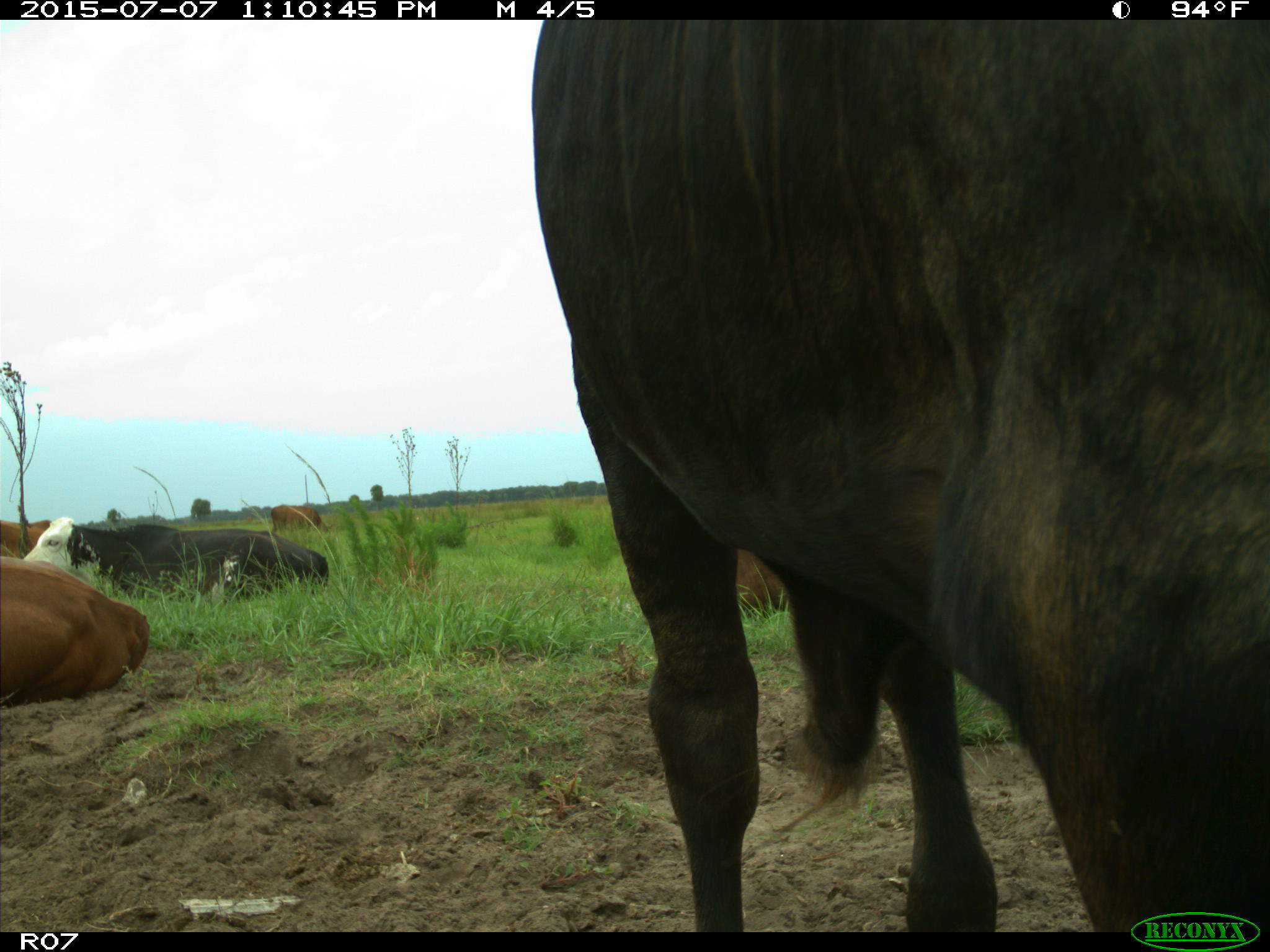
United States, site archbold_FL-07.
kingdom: Animalia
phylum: Chordata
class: Mammalia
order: Artiodactyla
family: Bovidae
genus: Bos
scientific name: Bos taurus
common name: domestic cow